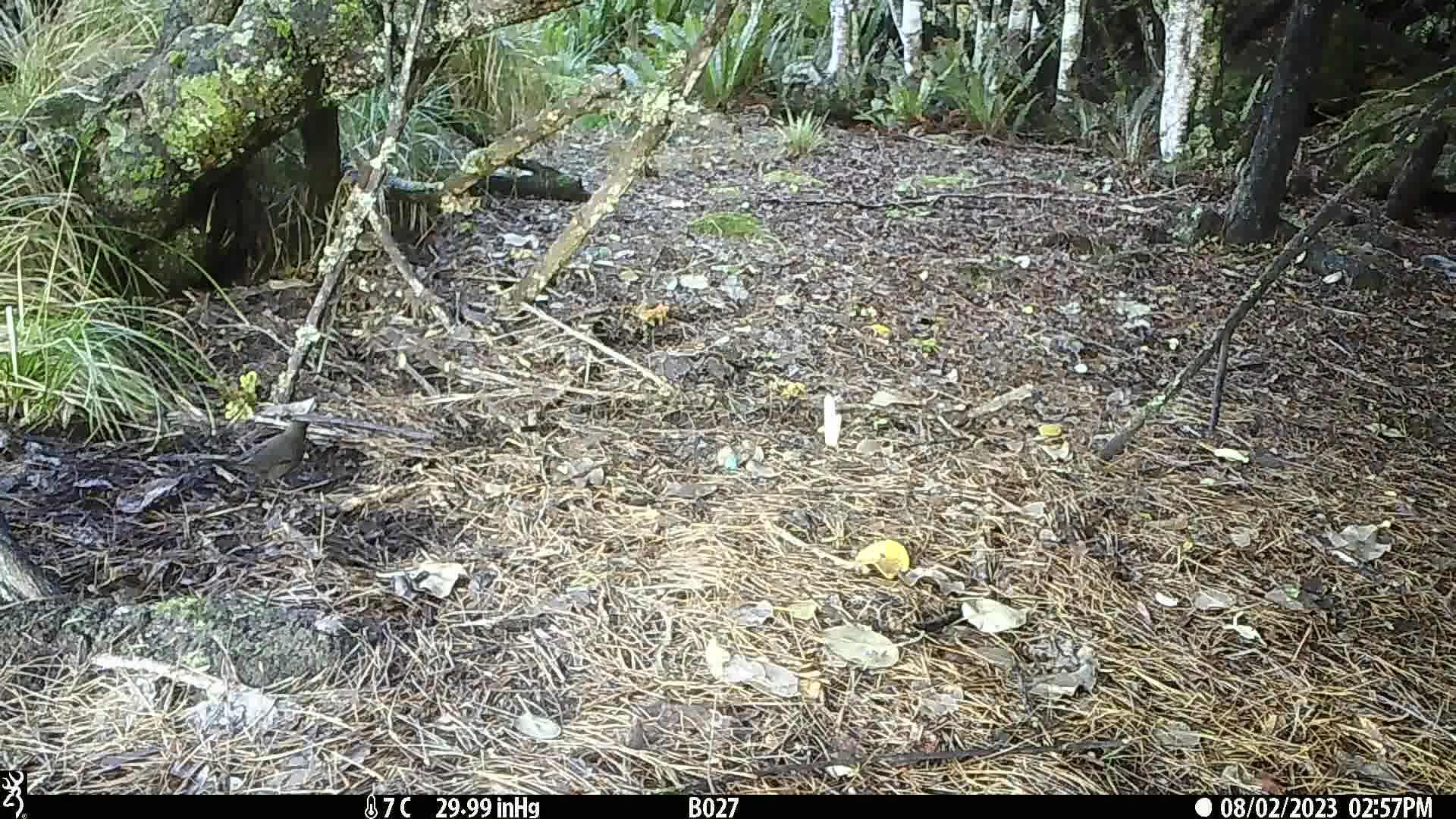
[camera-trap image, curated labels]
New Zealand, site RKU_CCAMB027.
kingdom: Animalia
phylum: Chordata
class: Aves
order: Passeriformes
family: Turdidae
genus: Turdus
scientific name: Turdus merula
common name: eurasian blackbird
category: blackbird